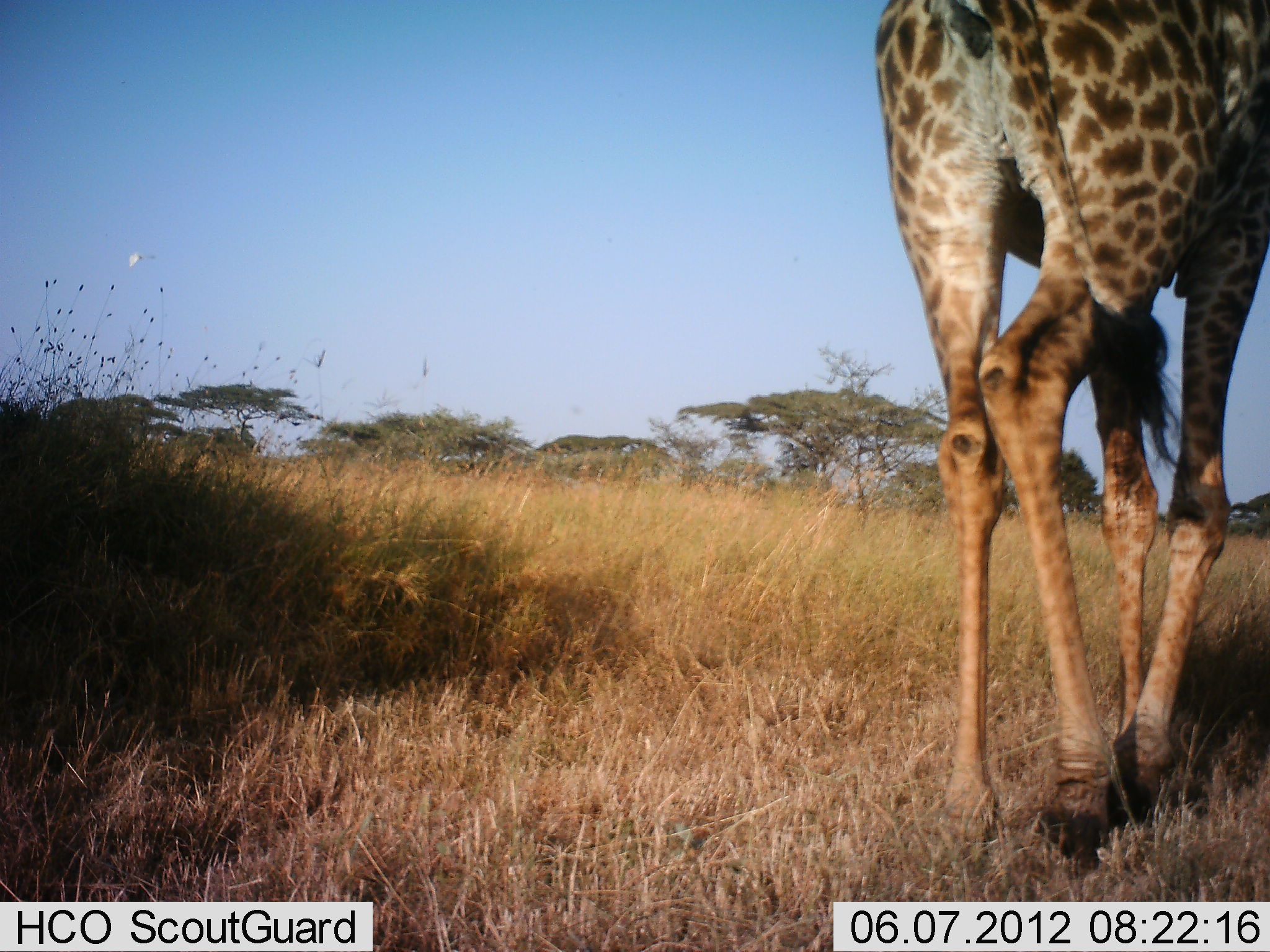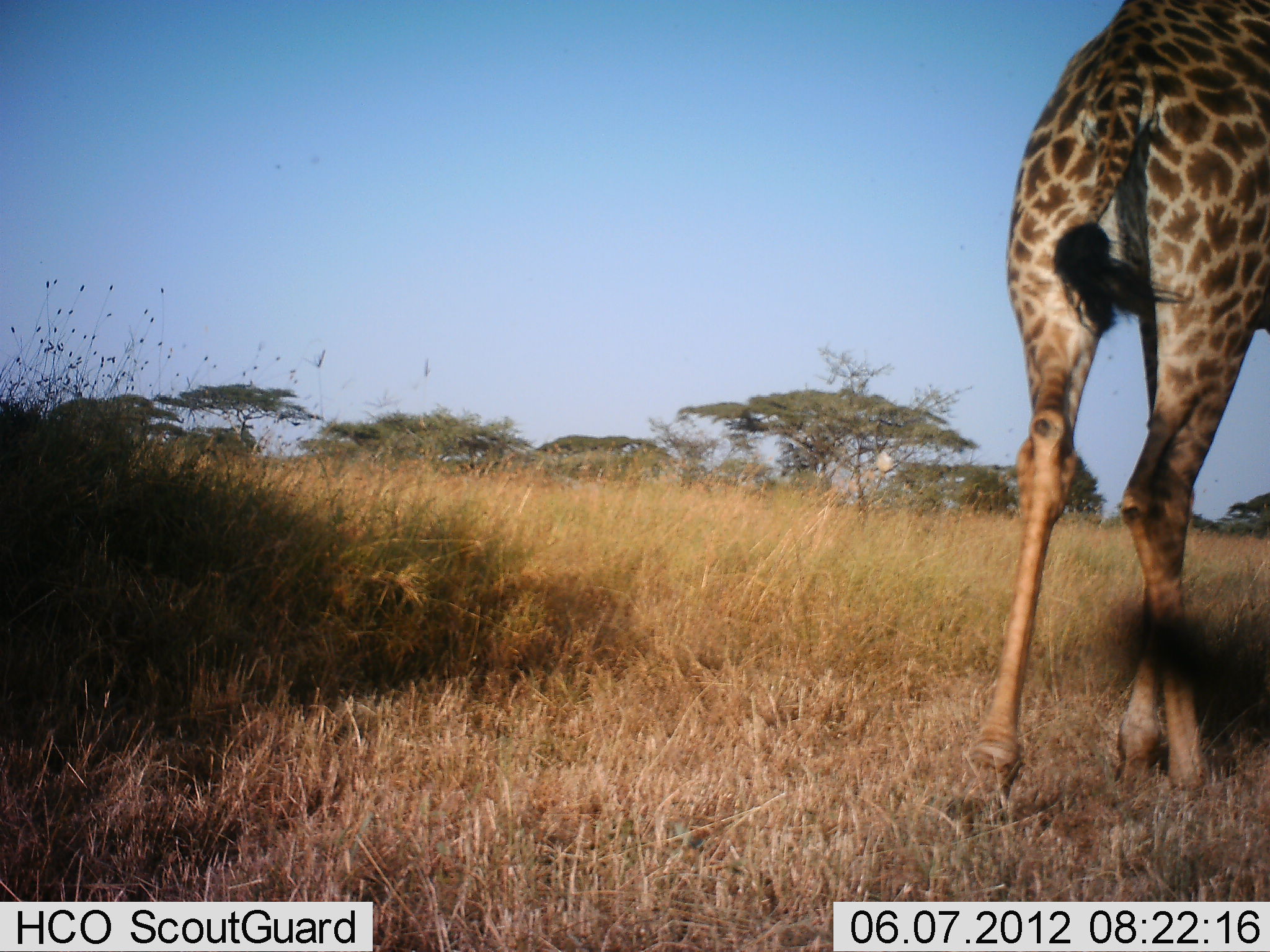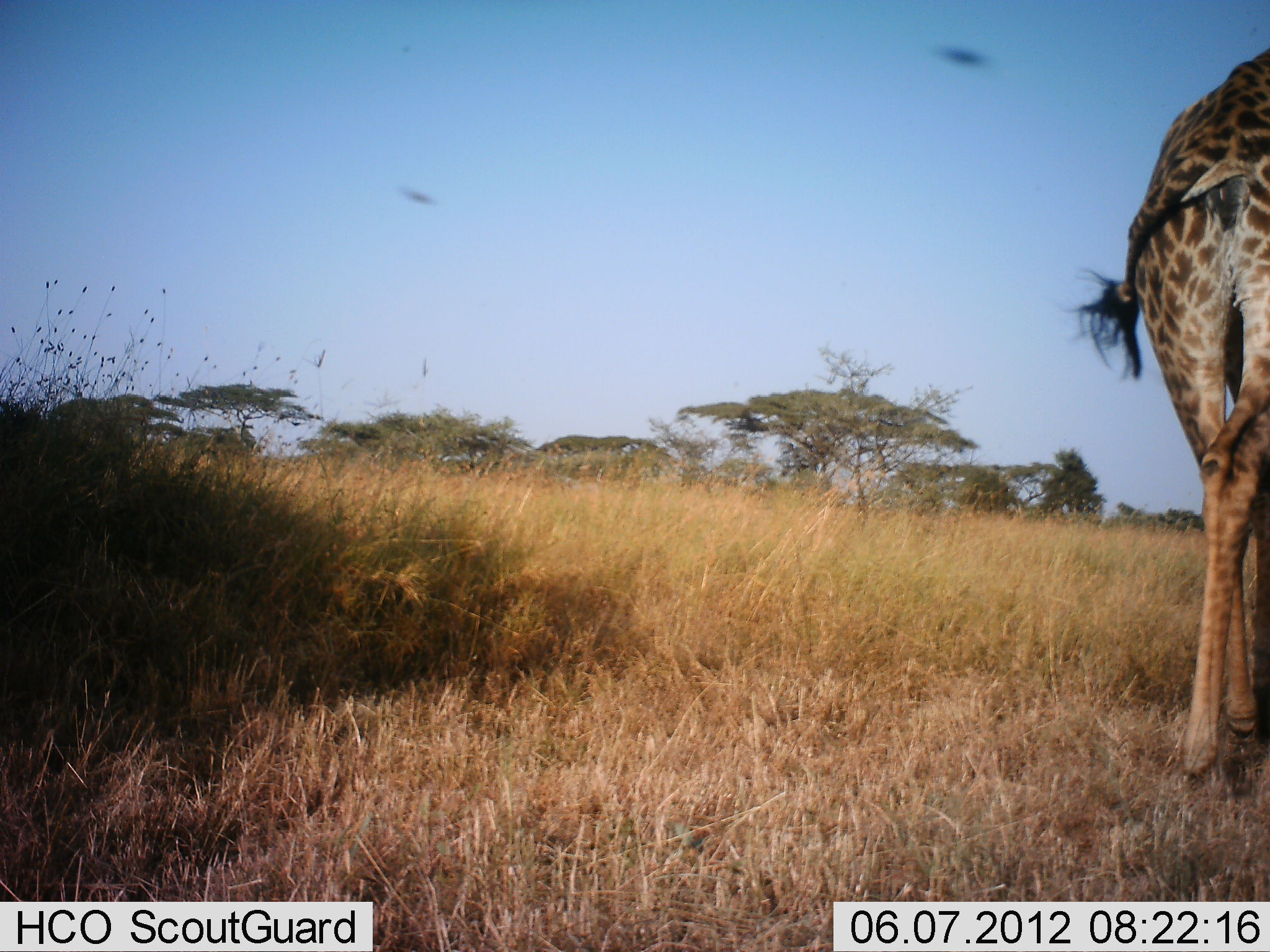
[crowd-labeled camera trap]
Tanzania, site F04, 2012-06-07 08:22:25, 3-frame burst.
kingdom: Animalia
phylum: Chordata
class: Mammalia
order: Artiodactyla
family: Giraffidae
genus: Giraffa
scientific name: Giraffa camelopardalis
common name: giraffe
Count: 1.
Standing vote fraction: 0%.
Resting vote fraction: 0%.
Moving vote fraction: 100%.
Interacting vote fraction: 0%.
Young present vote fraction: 0%.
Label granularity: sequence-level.